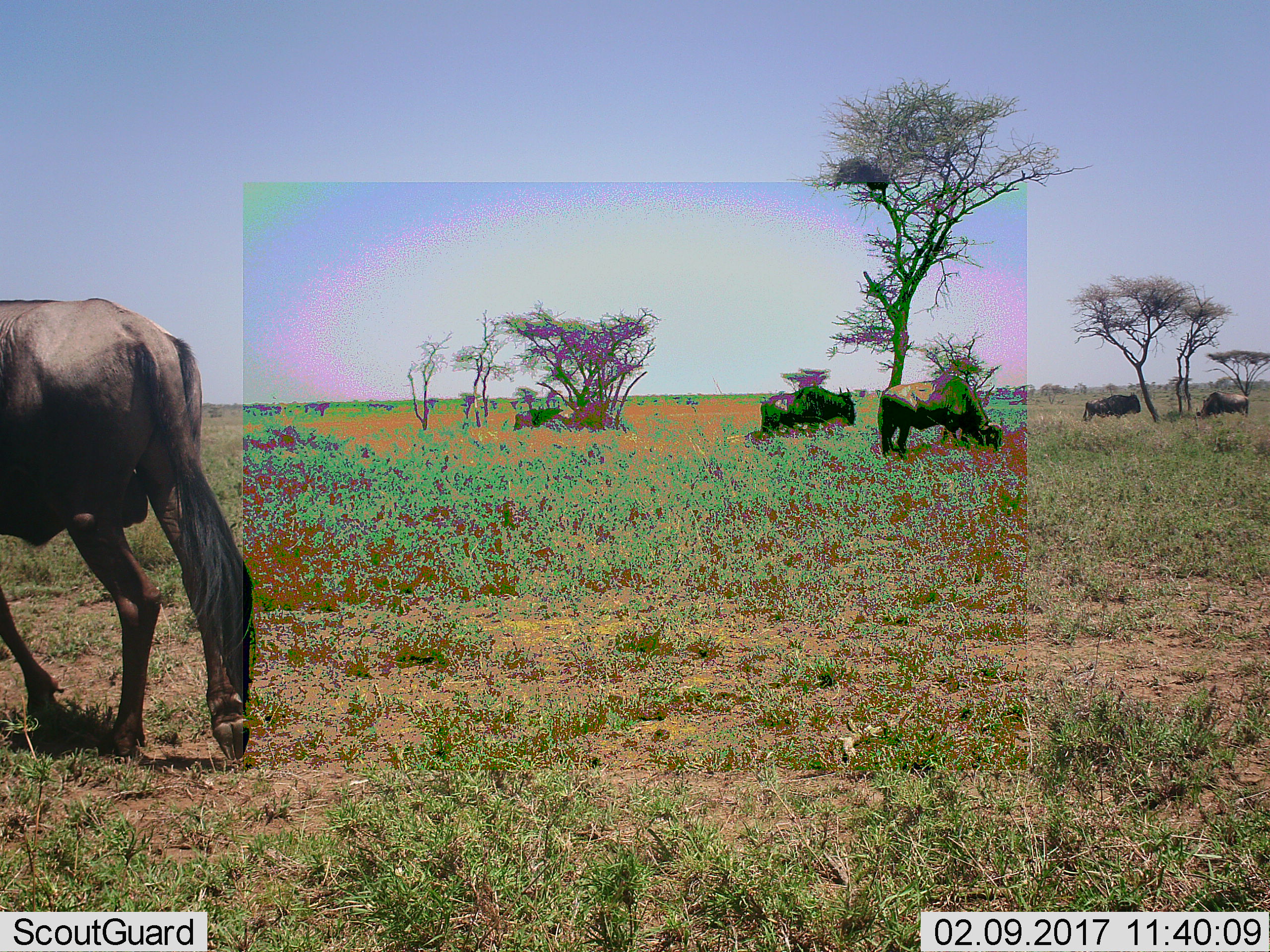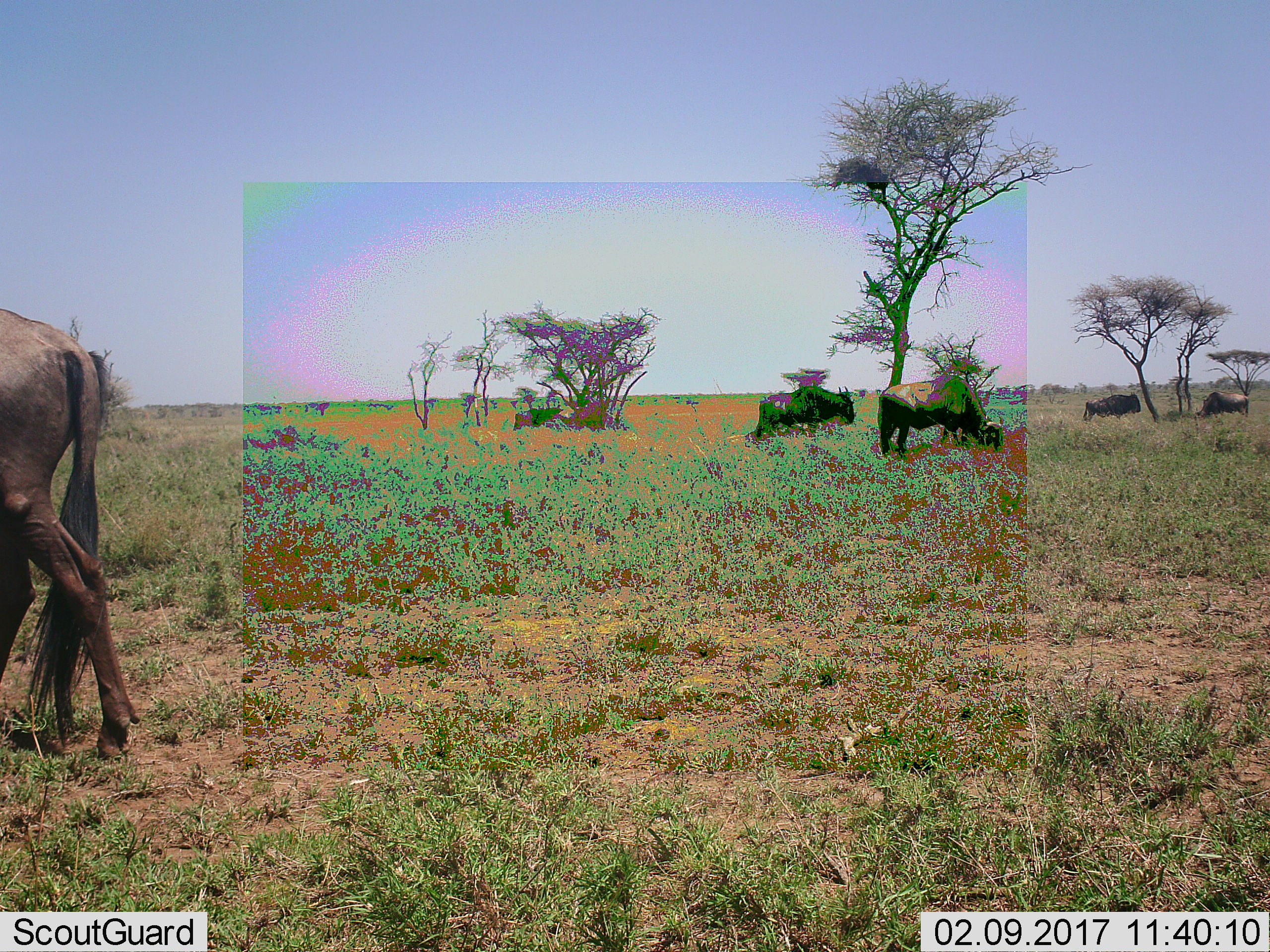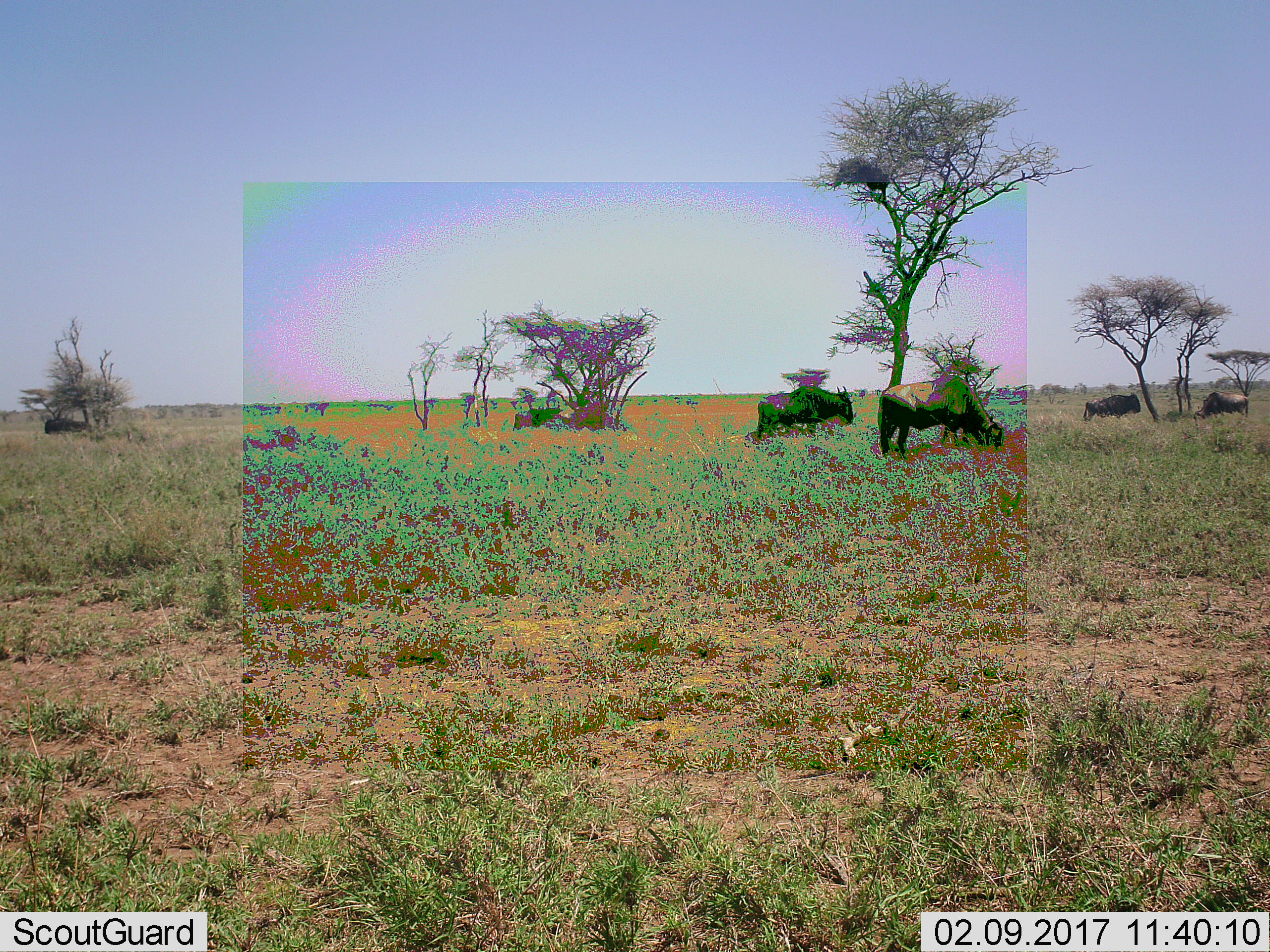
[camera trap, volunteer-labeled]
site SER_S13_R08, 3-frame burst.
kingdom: Animalia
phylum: Chordata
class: Mammalia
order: Artiodactyla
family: Bovidae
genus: Connochaetes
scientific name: Connochaetes taurinus taurinus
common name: blue wildebeest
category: wildebeestblue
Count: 5.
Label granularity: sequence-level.